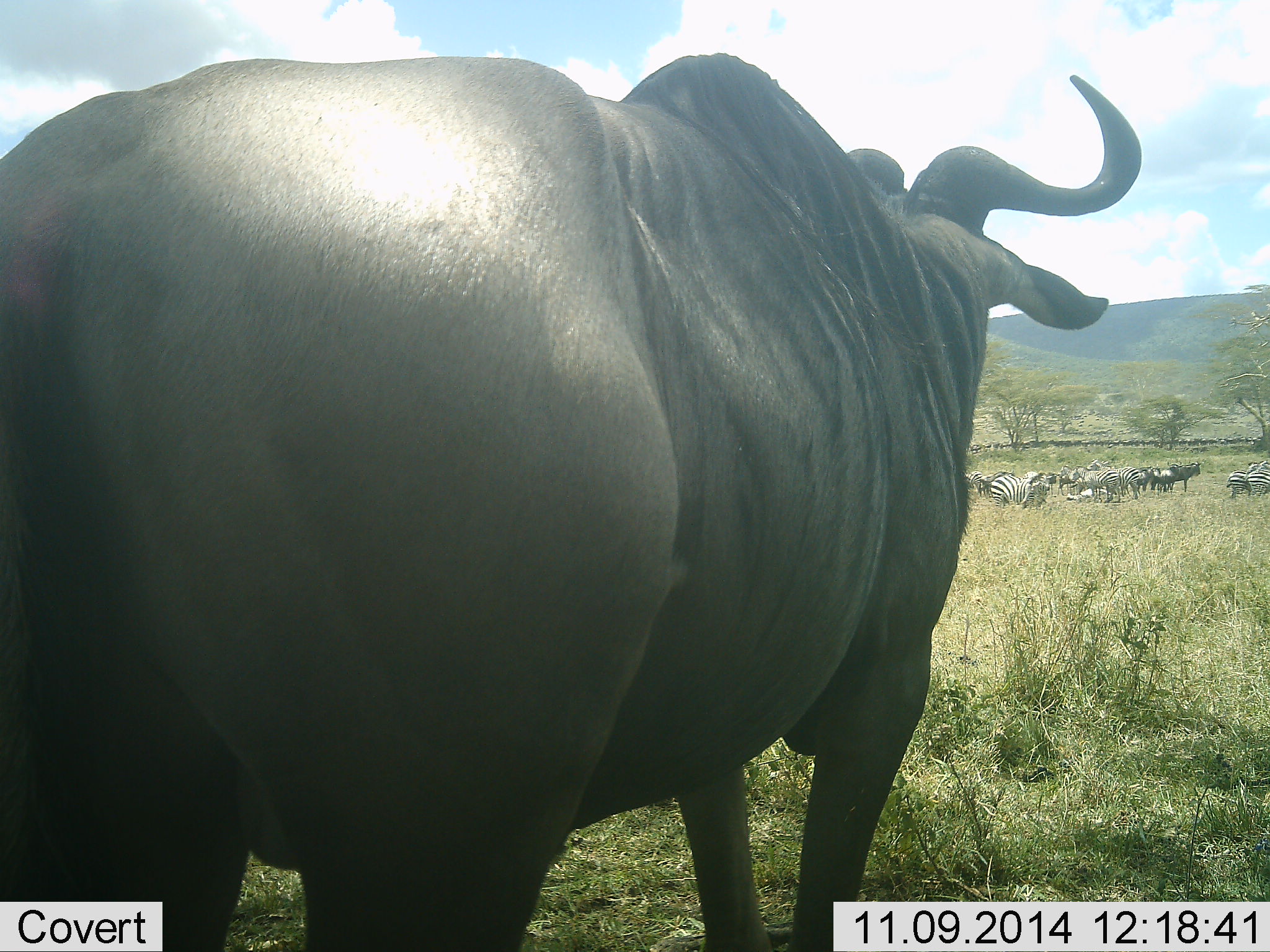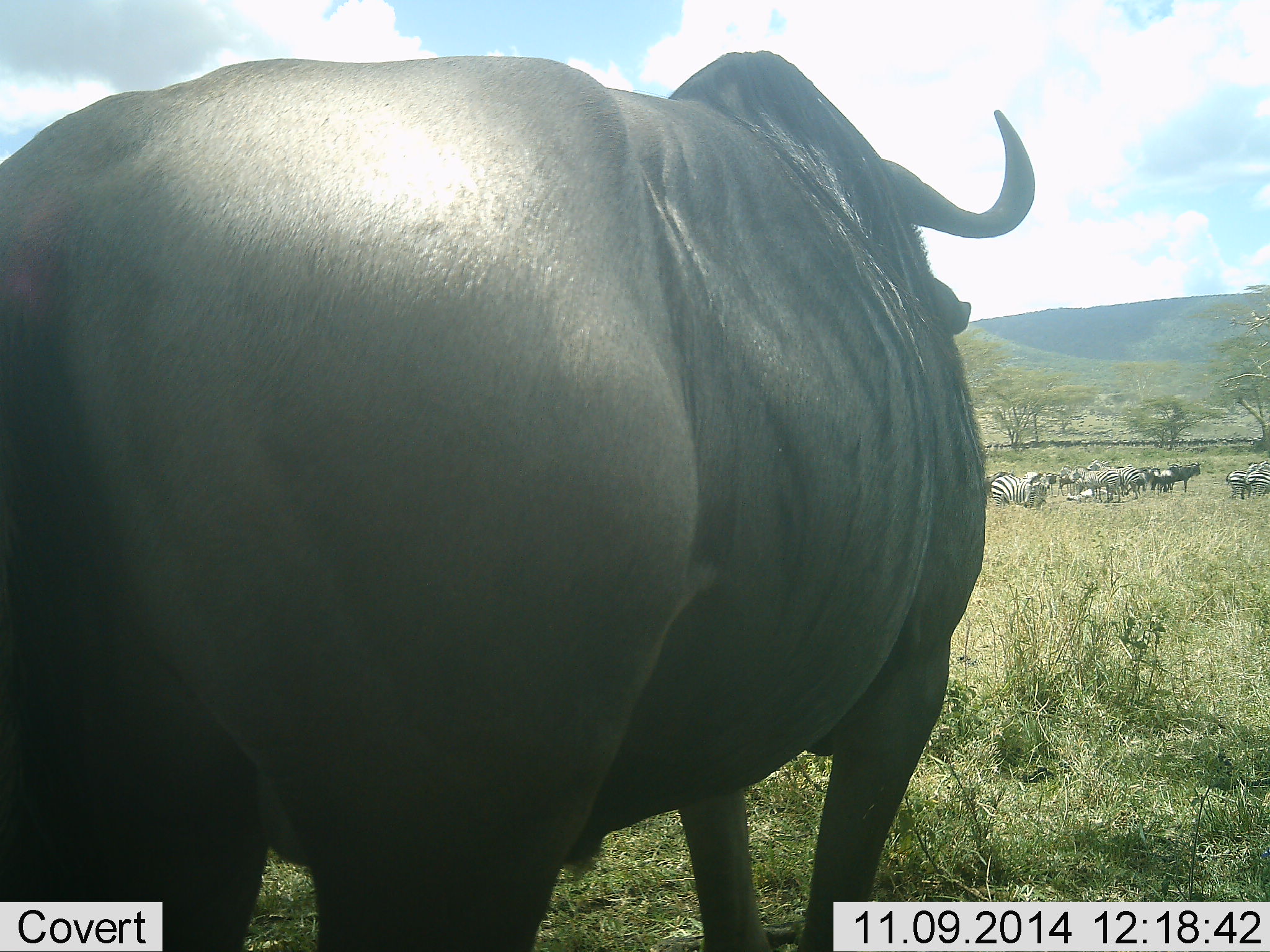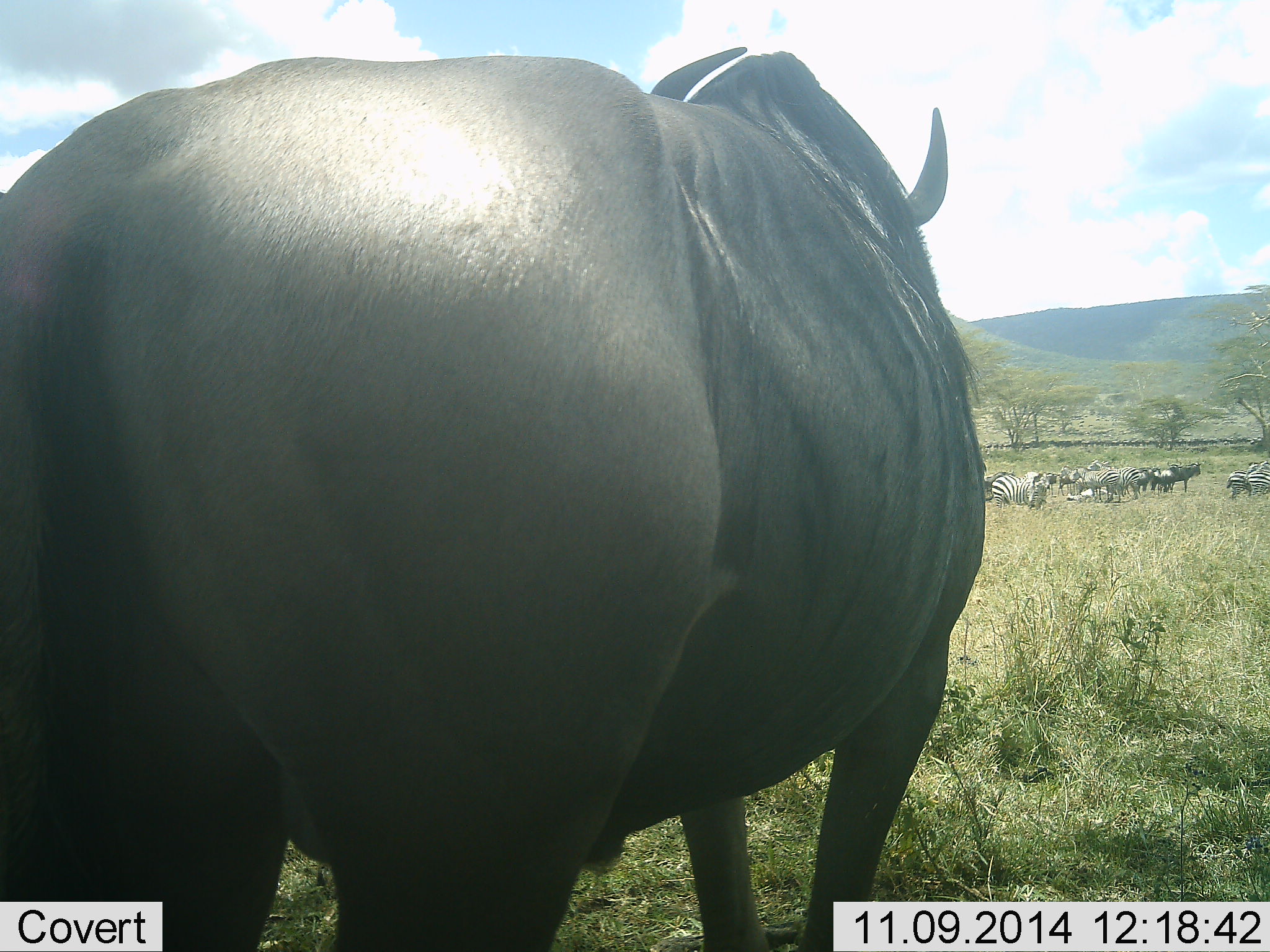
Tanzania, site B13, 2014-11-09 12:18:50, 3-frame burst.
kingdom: Animalia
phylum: Chordata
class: Mammalia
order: Artiodactyla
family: Bovidae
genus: Connochaetes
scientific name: Connochaetes taurinus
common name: blue wildebeest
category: wildebeest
Wildebeest (blue wildebeest) (Connochaetes taurinus), count 2. Behavior (volunteer vote fractions): standing 100%, resting 0%, moving 0%, interacting 0%. Young present (vote fraction): 0%. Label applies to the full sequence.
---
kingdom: Animalia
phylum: Chordata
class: Mammalia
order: Perissodactyla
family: Equidae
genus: Equus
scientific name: Equus quagga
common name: plains zebra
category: zebra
Zebra (plains zebra) (Equus quagga), count 10. Behavior (volunteer vote fractions): standing 56%, resting 25%, moving 0%, interacting 0%. Young present (vote fraction): 0%. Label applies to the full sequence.